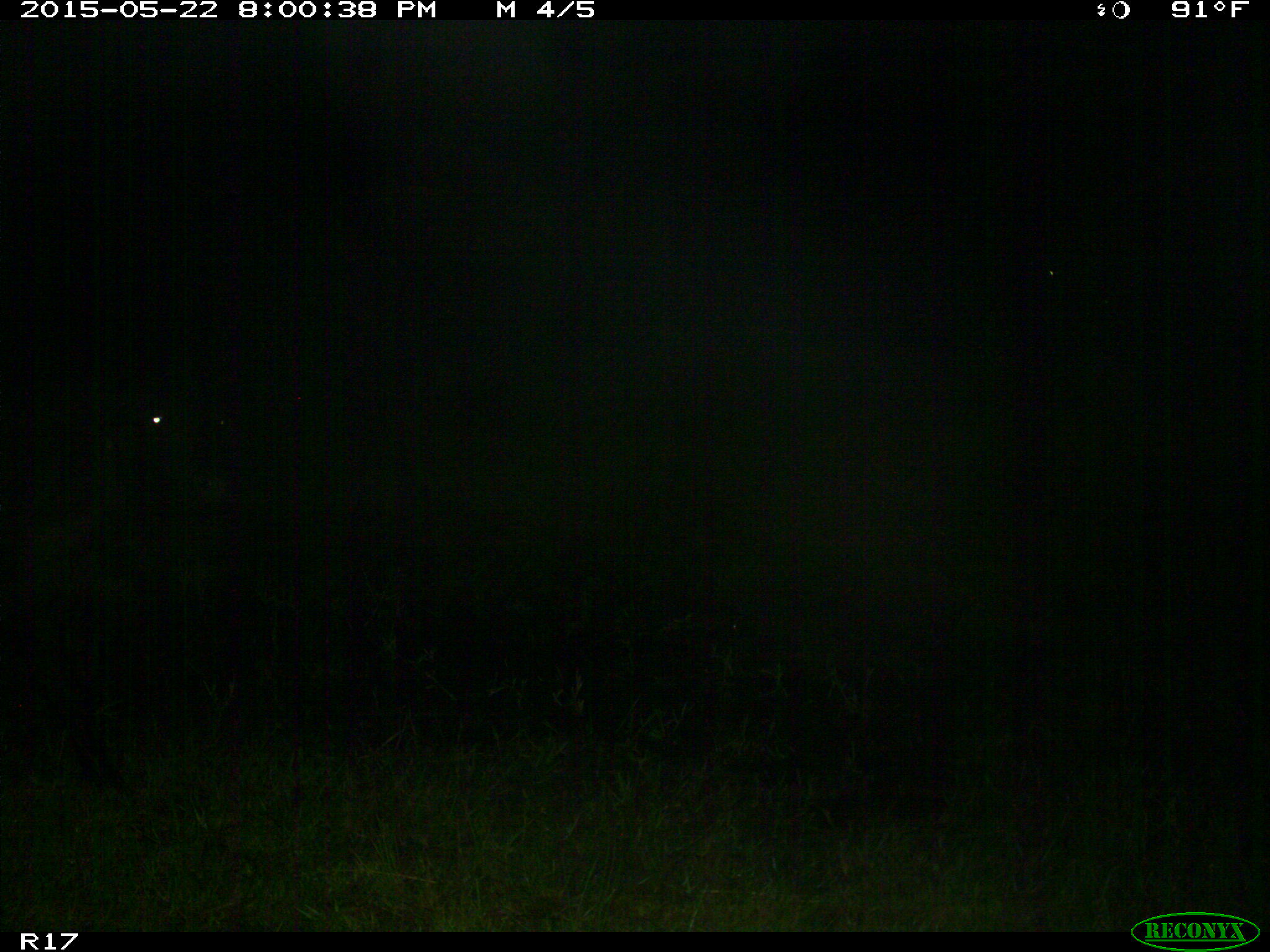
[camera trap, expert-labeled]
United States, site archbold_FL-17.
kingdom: Animalia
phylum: Chordata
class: Mammalia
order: Artiodactyla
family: Bovidae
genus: Bos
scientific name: Bos taurus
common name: domestic cow